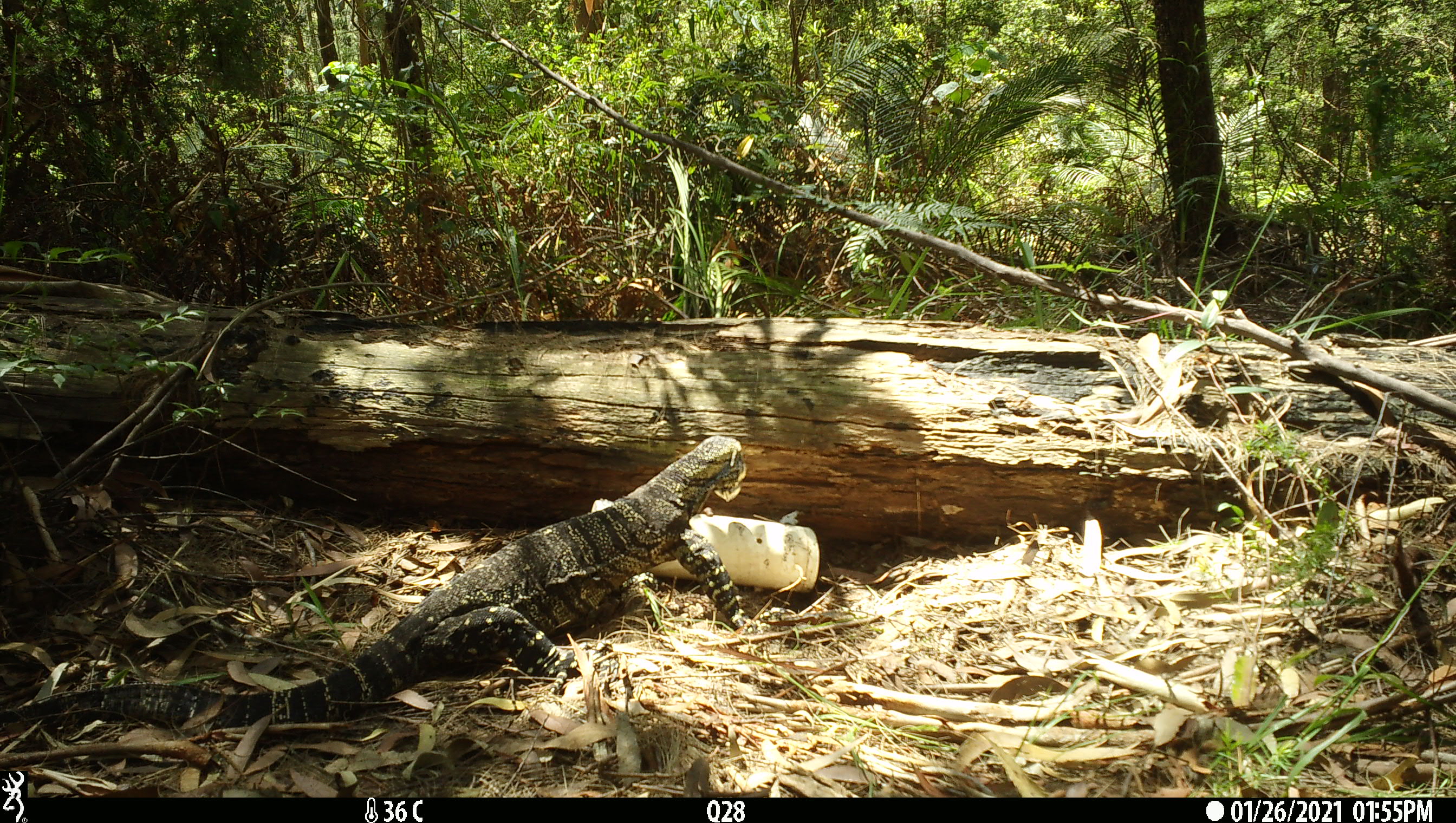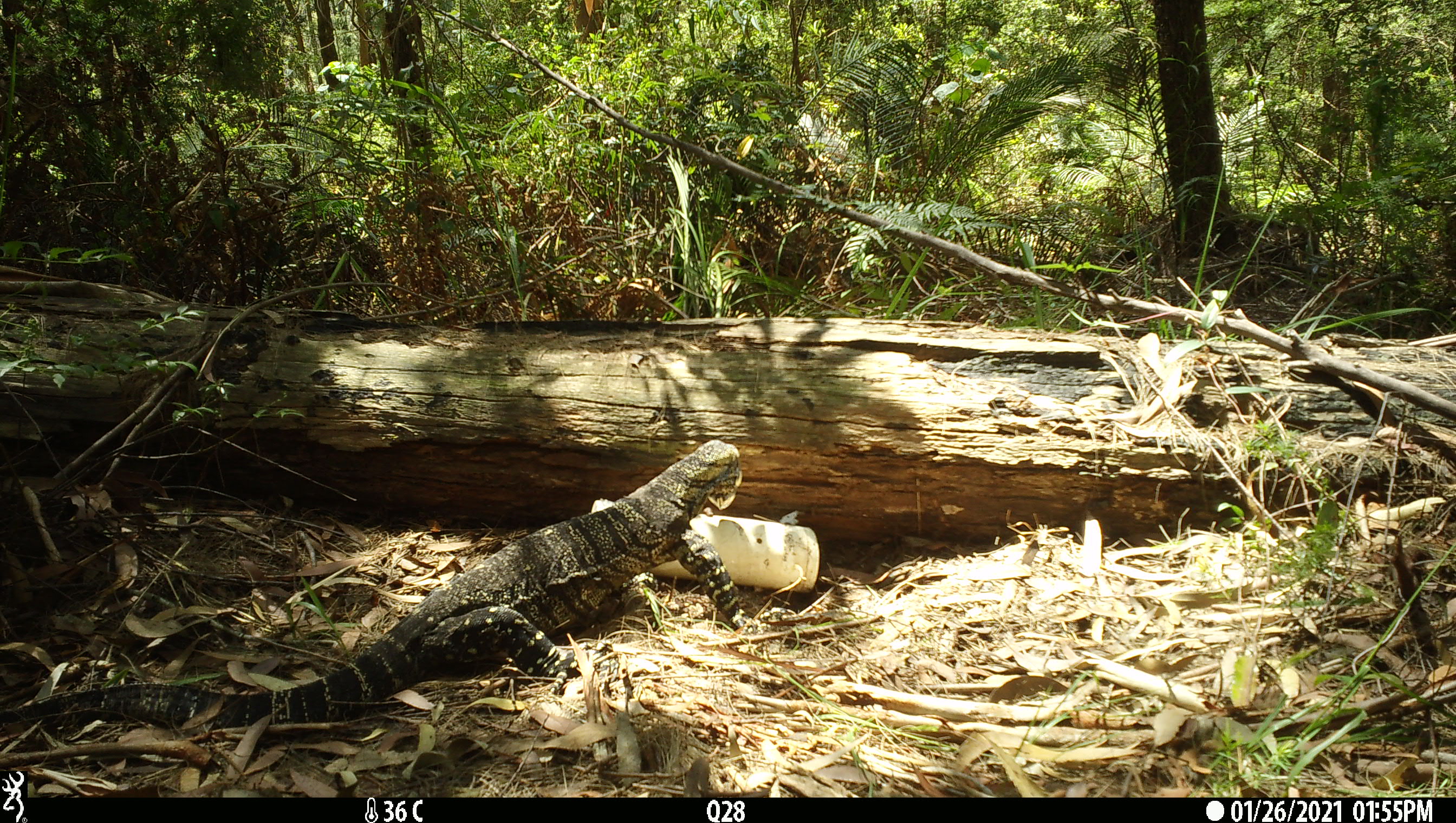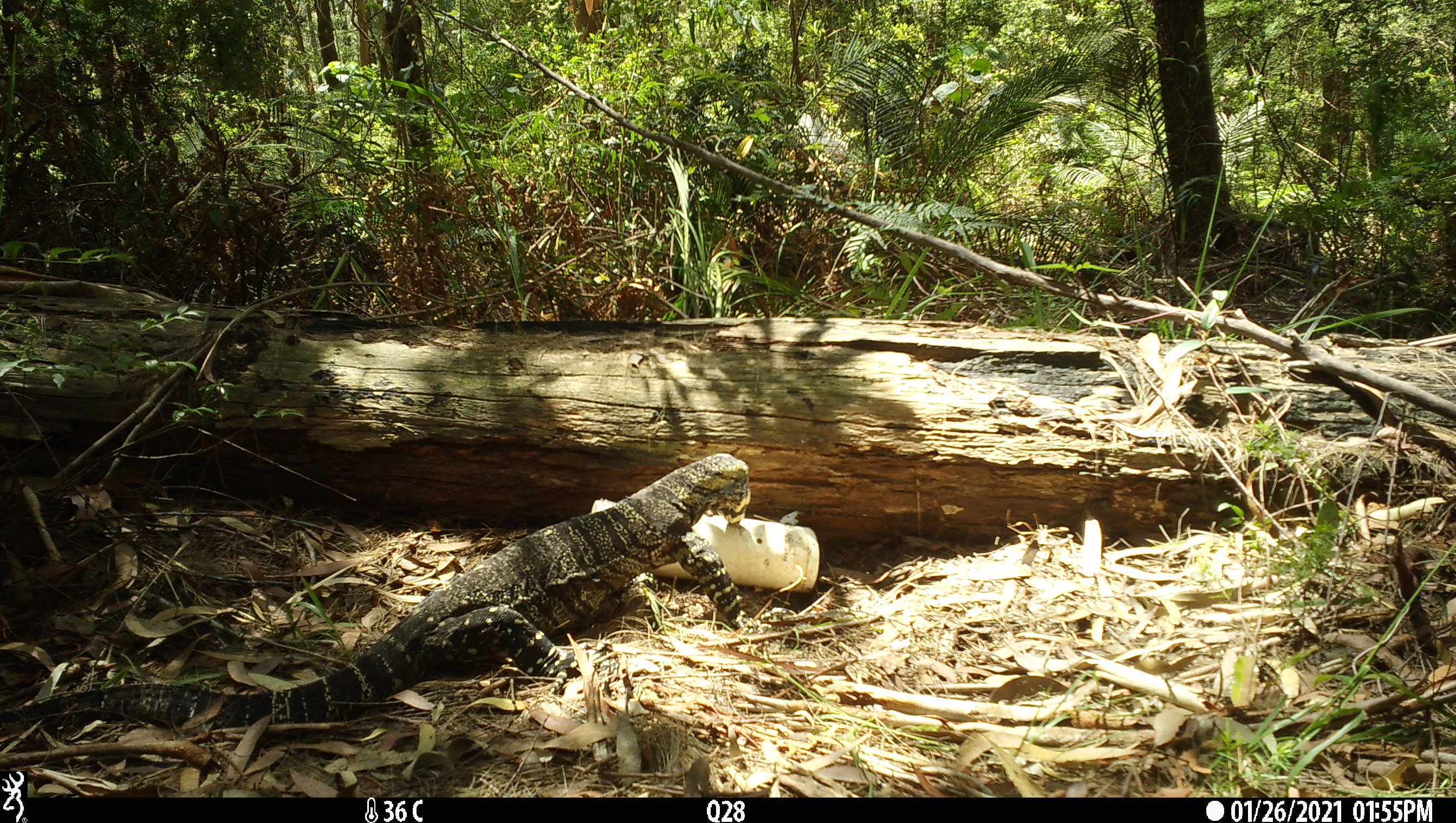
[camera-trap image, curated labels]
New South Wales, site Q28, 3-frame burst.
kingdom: Animalia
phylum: Chordata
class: Reptilia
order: Squamata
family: Varanidae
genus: Varanus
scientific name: Varanus varius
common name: lace monitor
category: goanna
Goanna (lace monitor) (Varanus varius).